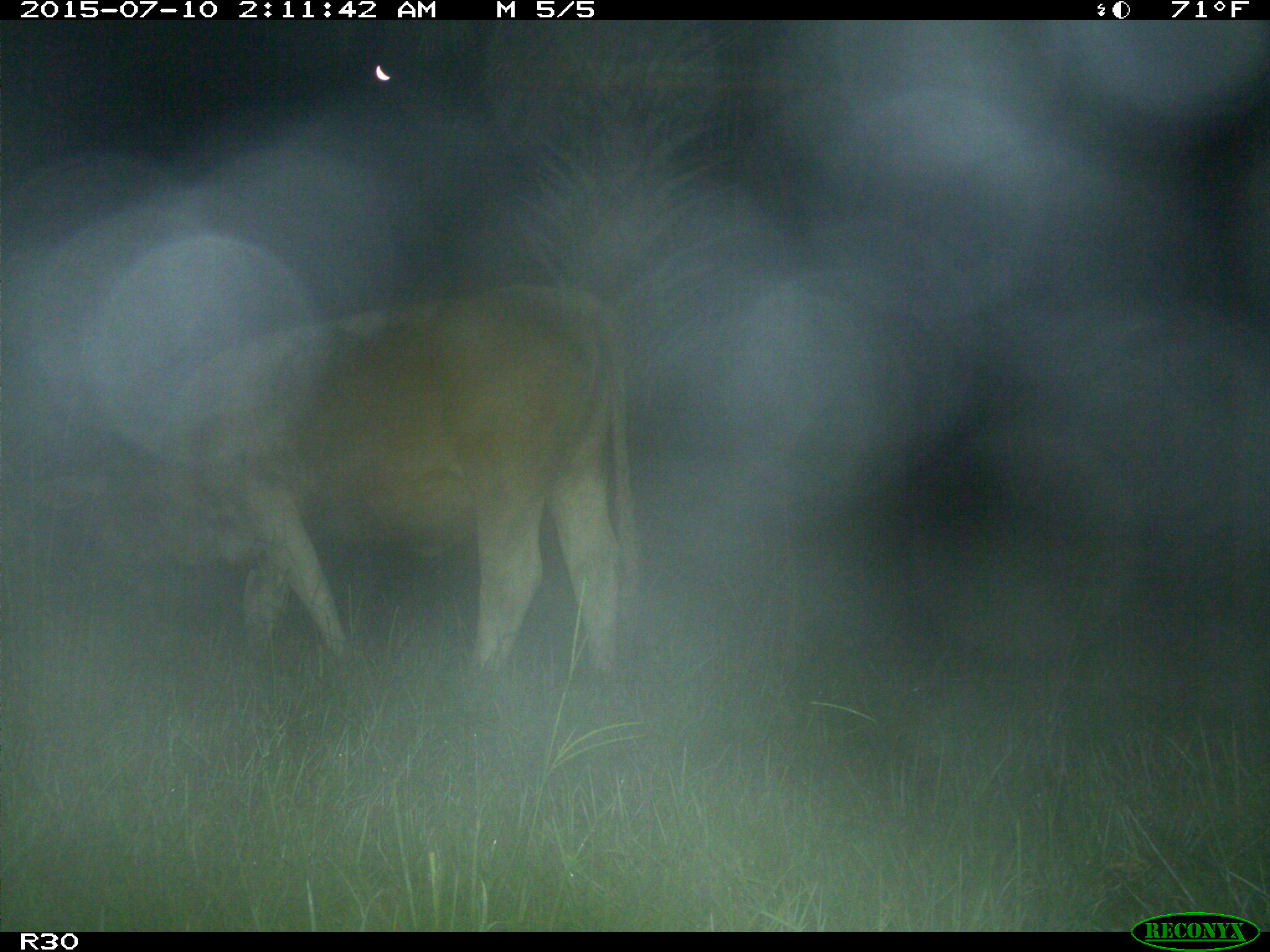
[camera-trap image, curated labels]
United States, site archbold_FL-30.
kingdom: Animalia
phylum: Chordata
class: Mammalia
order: Artiodactyla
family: Bovidae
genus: Bos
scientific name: Bos taurus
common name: domestic cow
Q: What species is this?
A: Bos taurus (domestic cow).